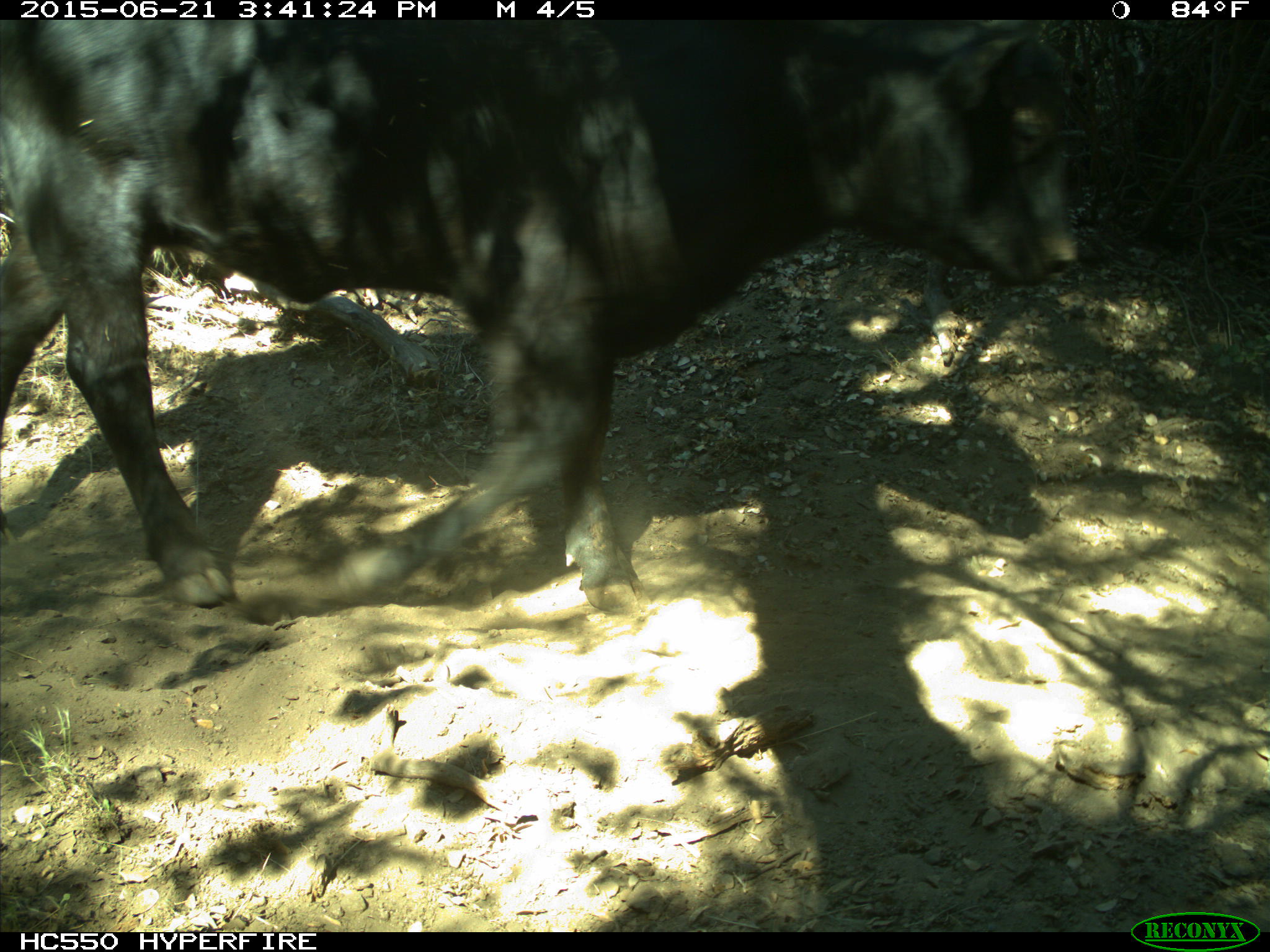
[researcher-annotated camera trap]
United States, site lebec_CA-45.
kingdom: Animalia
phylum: Chordata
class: Mammalia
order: Artiodactyla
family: Bovidae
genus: Bos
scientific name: Bos taurus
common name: domestic cow